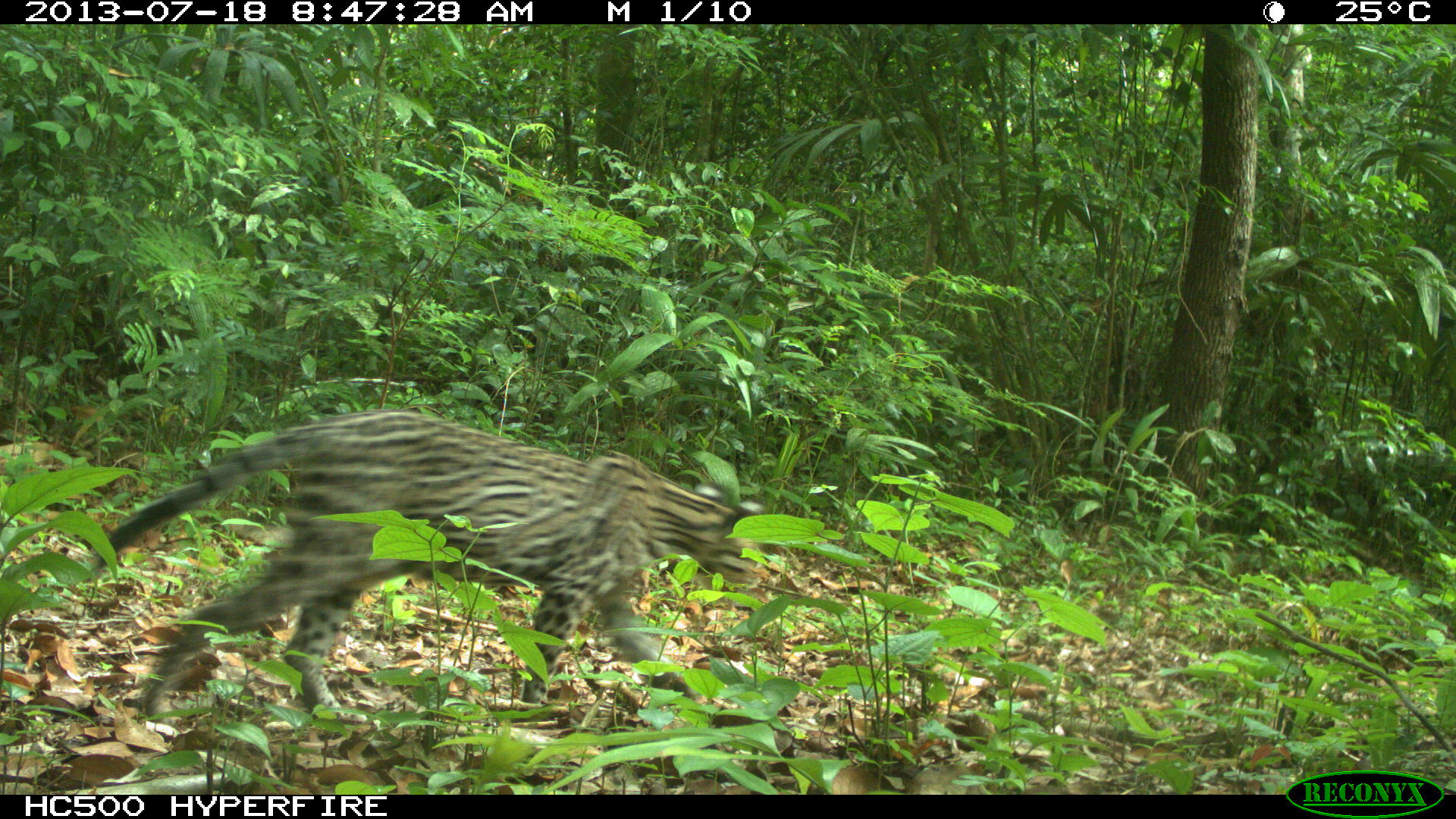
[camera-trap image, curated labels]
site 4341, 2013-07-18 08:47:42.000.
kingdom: Animalia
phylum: Chordata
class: Mammalia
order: Carnivora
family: Felidae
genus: Leopardus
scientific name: Leopardus pardalis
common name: ocelot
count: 1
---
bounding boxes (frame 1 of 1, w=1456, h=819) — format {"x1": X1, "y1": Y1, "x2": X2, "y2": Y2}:
leopardus pardalis: {"x1": 95, "y1": 405, "x2": 768, "y2": 732}